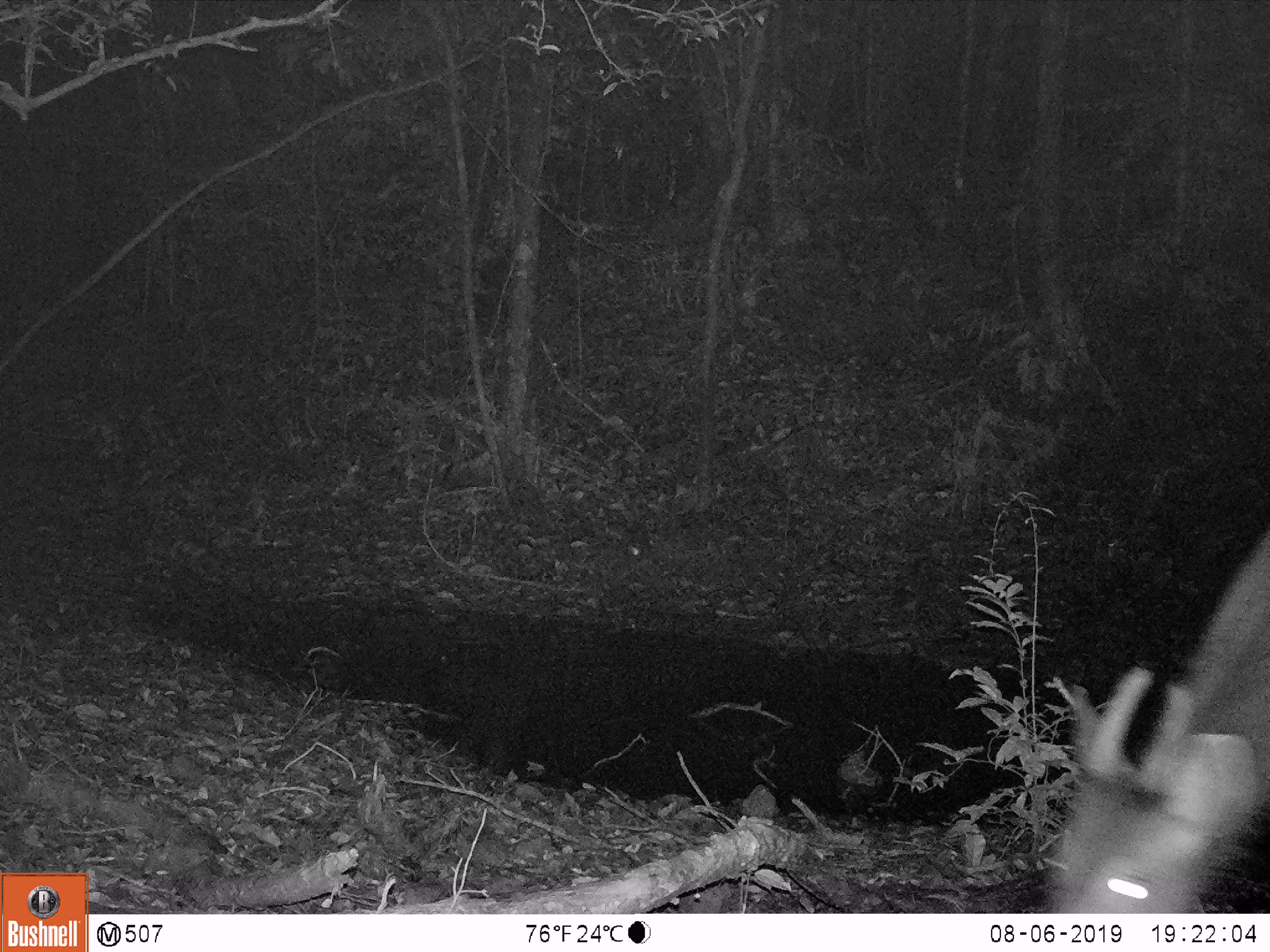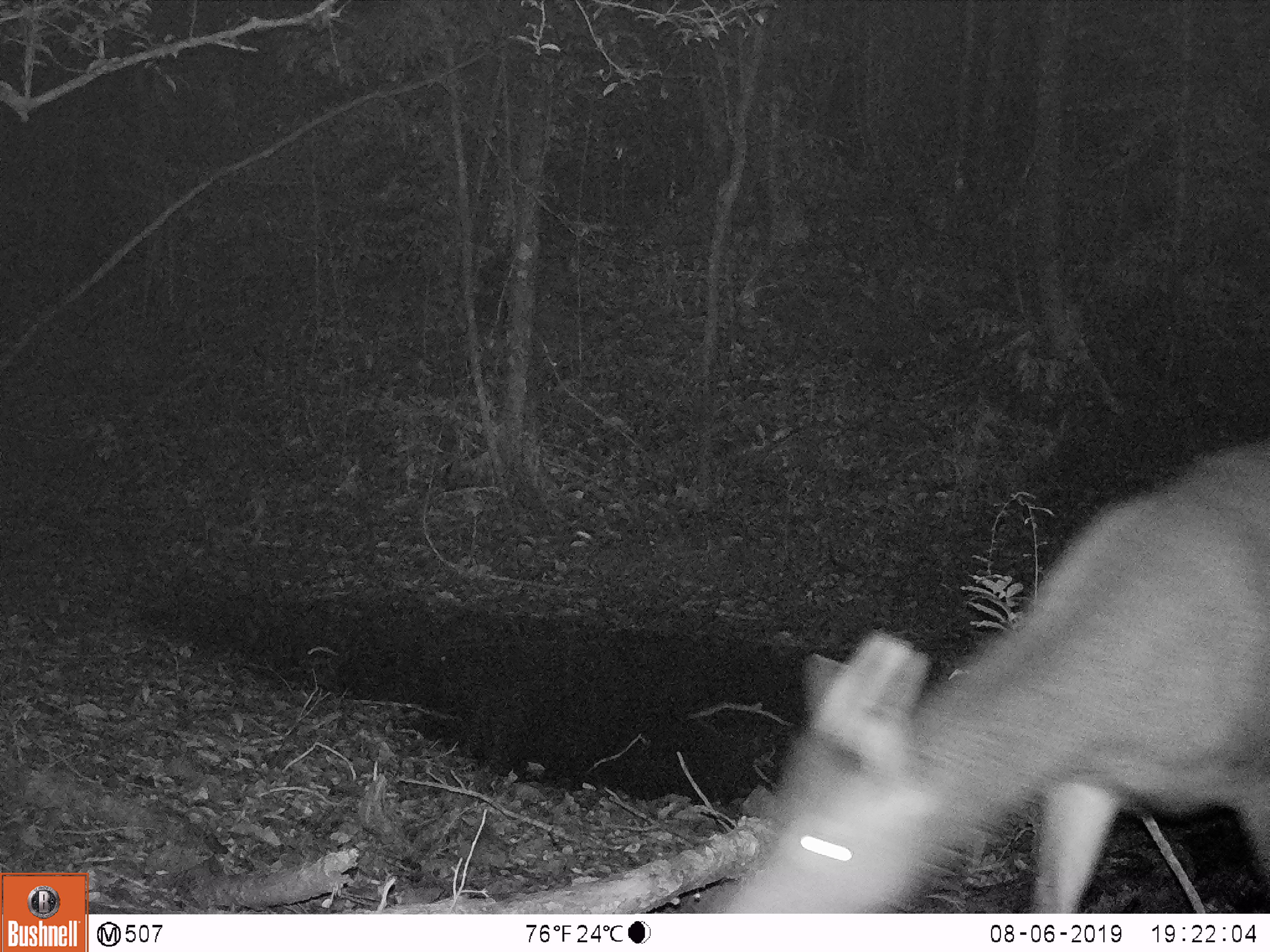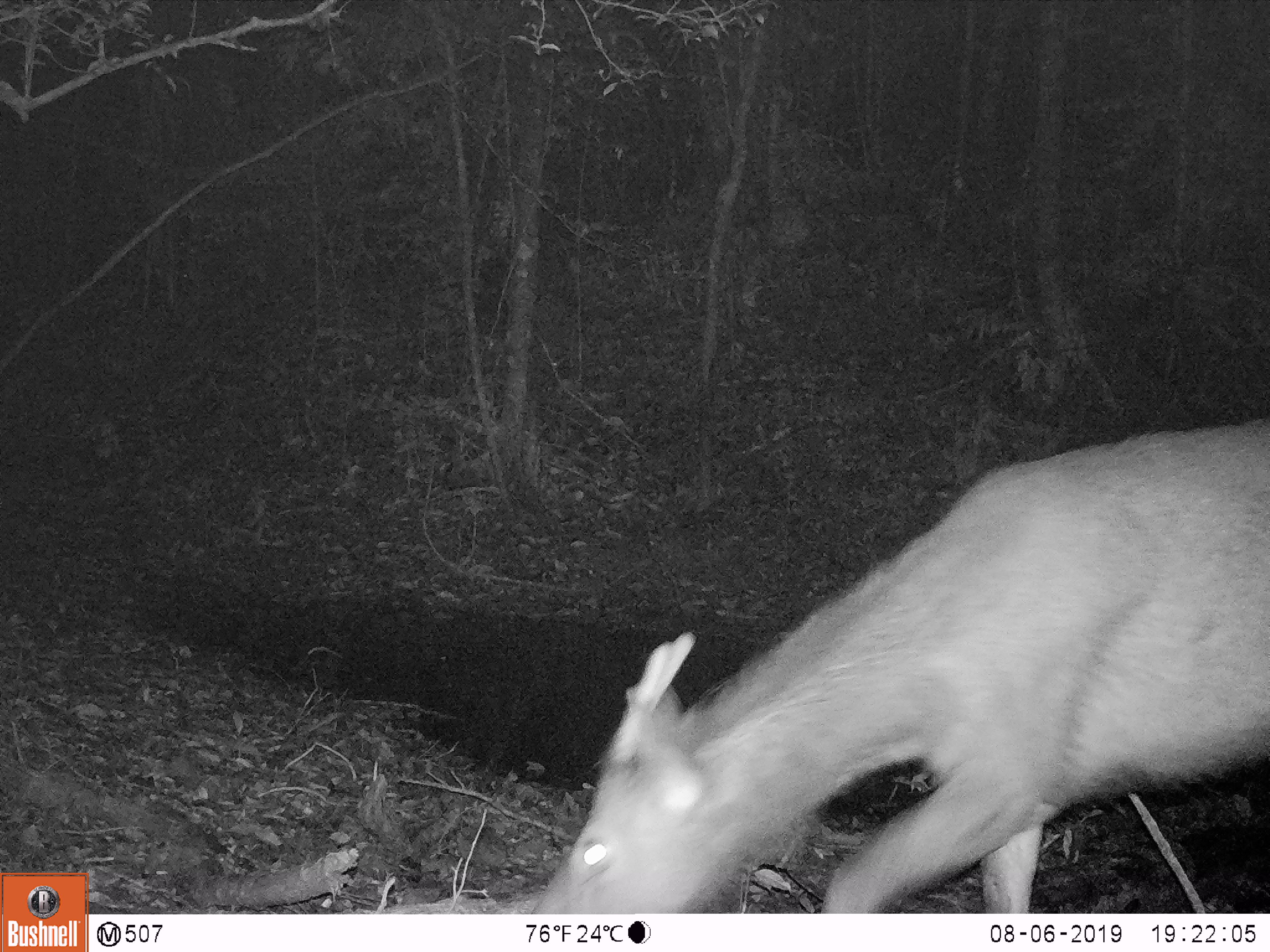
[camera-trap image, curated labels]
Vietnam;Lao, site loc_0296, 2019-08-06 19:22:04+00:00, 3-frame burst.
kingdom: Animalia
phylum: Chordata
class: Mammalia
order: Artiodactyla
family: Cervidae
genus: Rusa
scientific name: Rusa unicolor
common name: sambar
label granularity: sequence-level